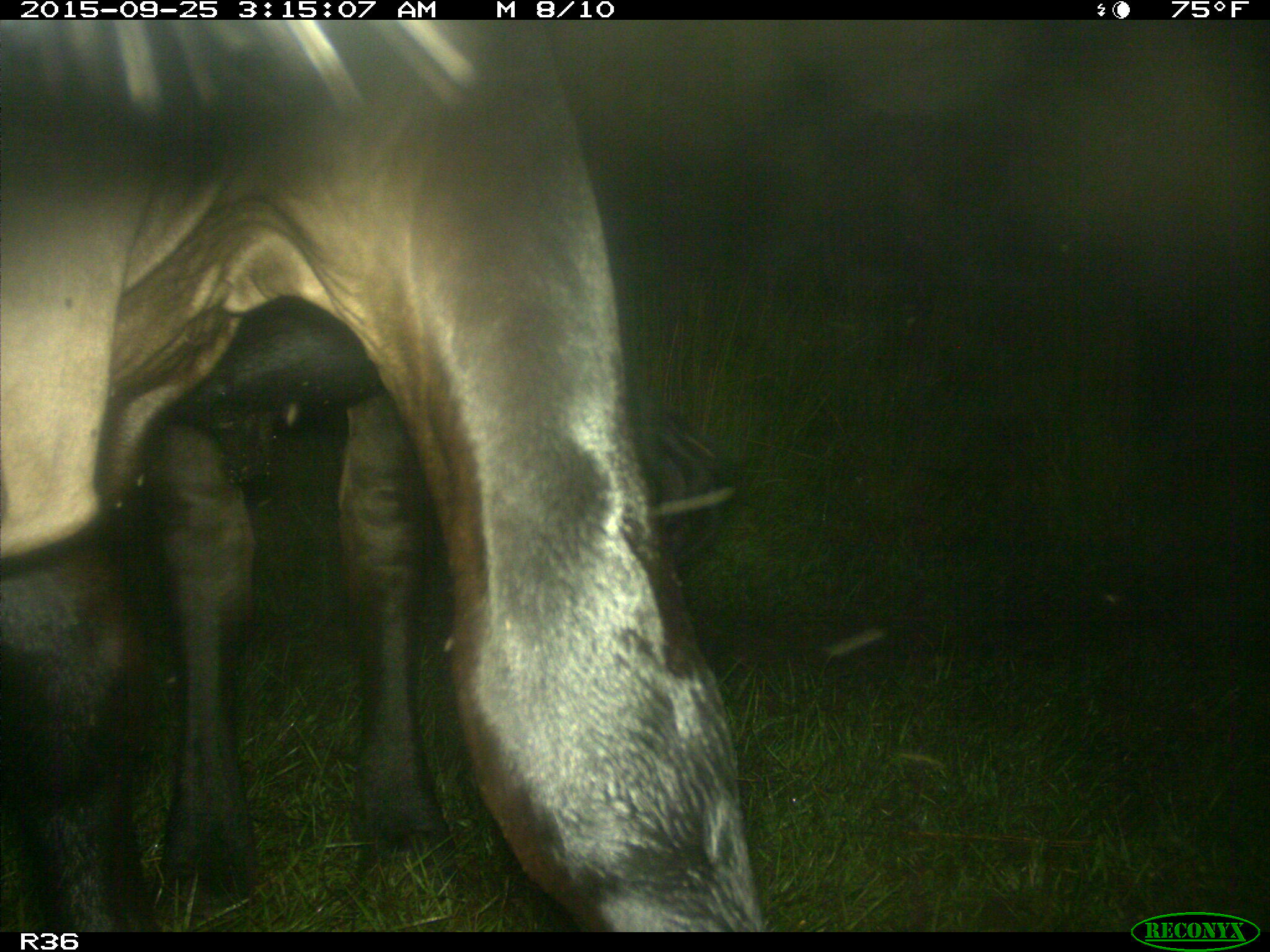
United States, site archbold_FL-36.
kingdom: Animalia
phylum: Chordata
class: Mammalia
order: Artiodactyla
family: Bovidae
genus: Bos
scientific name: Bos taurus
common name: domestic cow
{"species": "Bos taurus (domestic cow)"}